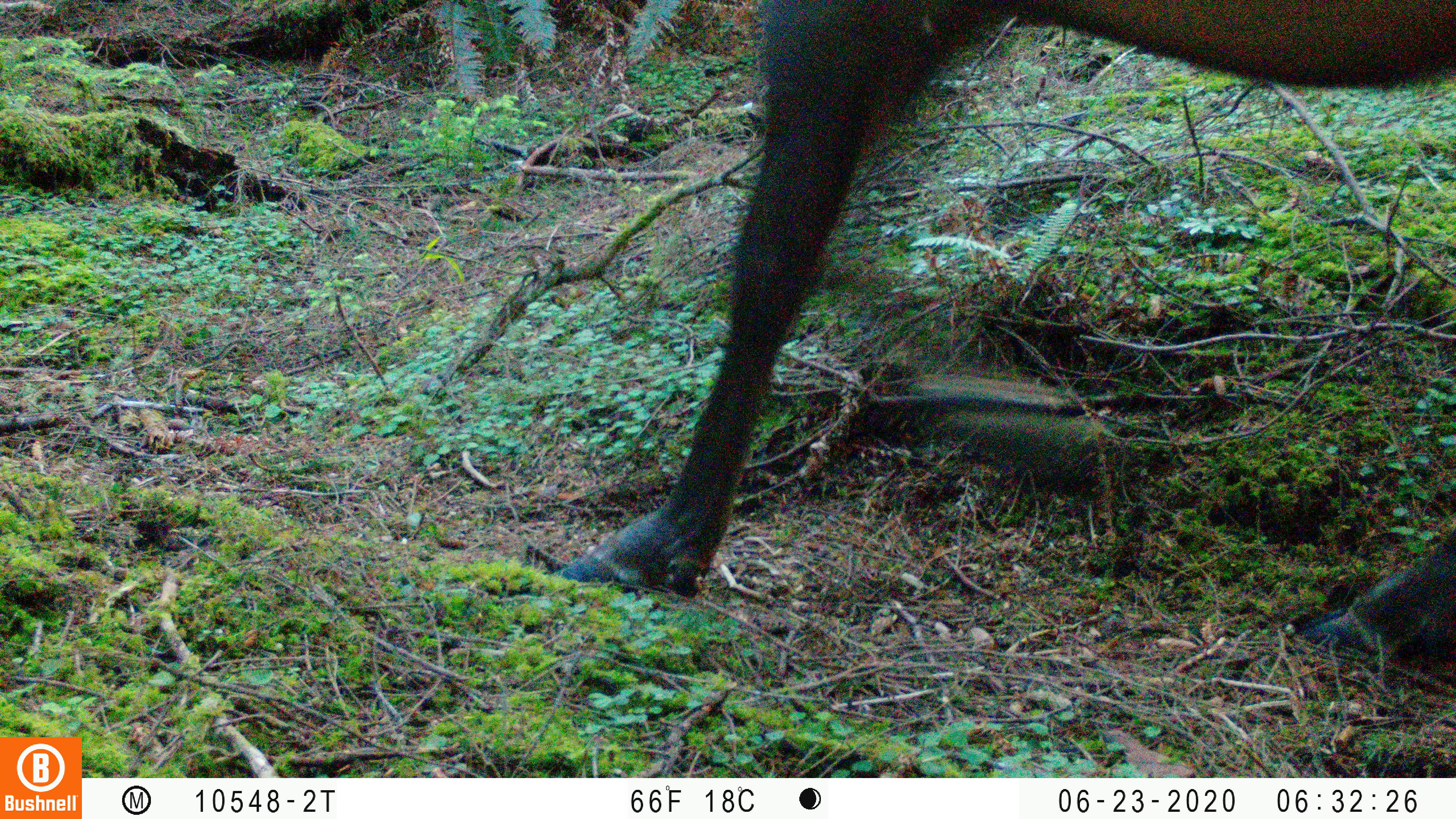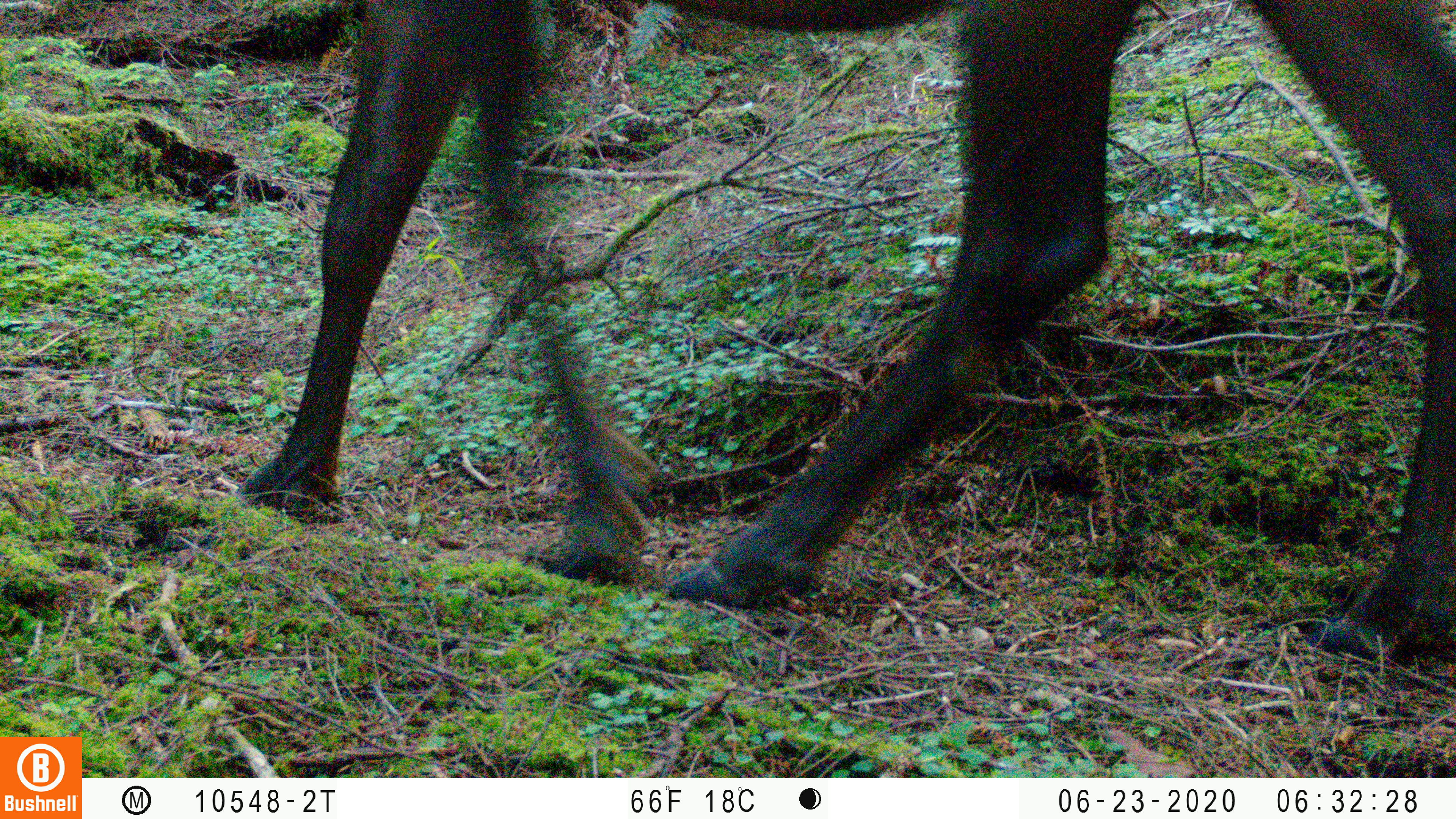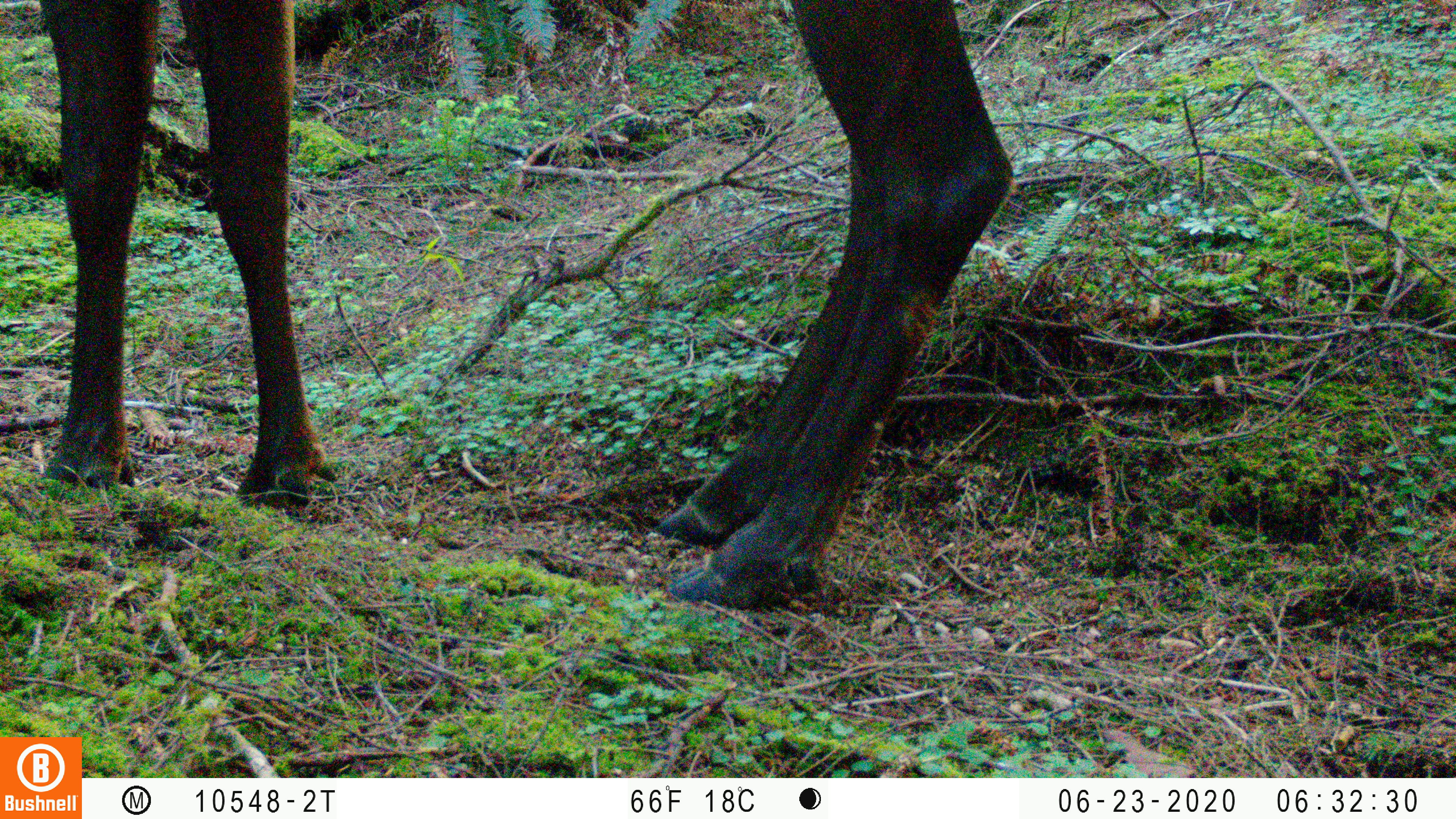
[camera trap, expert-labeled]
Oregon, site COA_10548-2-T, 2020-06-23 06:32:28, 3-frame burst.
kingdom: Animalia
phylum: Chordata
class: Mammalia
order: Artiodactyla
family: Cervidae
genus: Cervus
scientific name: Cervus canadensis roosevelti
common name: roosevelt elk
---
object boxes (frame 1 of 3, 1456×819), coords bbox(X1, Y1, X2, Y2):
roosevelt elk: bbox(552, 0, 1453, 664)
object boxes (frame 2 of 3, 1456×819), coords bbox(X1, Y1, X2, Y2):
roosevelt elk: bbox(224, 2, 1453, 664)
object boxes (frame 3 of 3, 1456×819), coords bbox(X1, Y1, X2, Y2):
roosevelt elk: bbox(38, 2, 1024, 617)